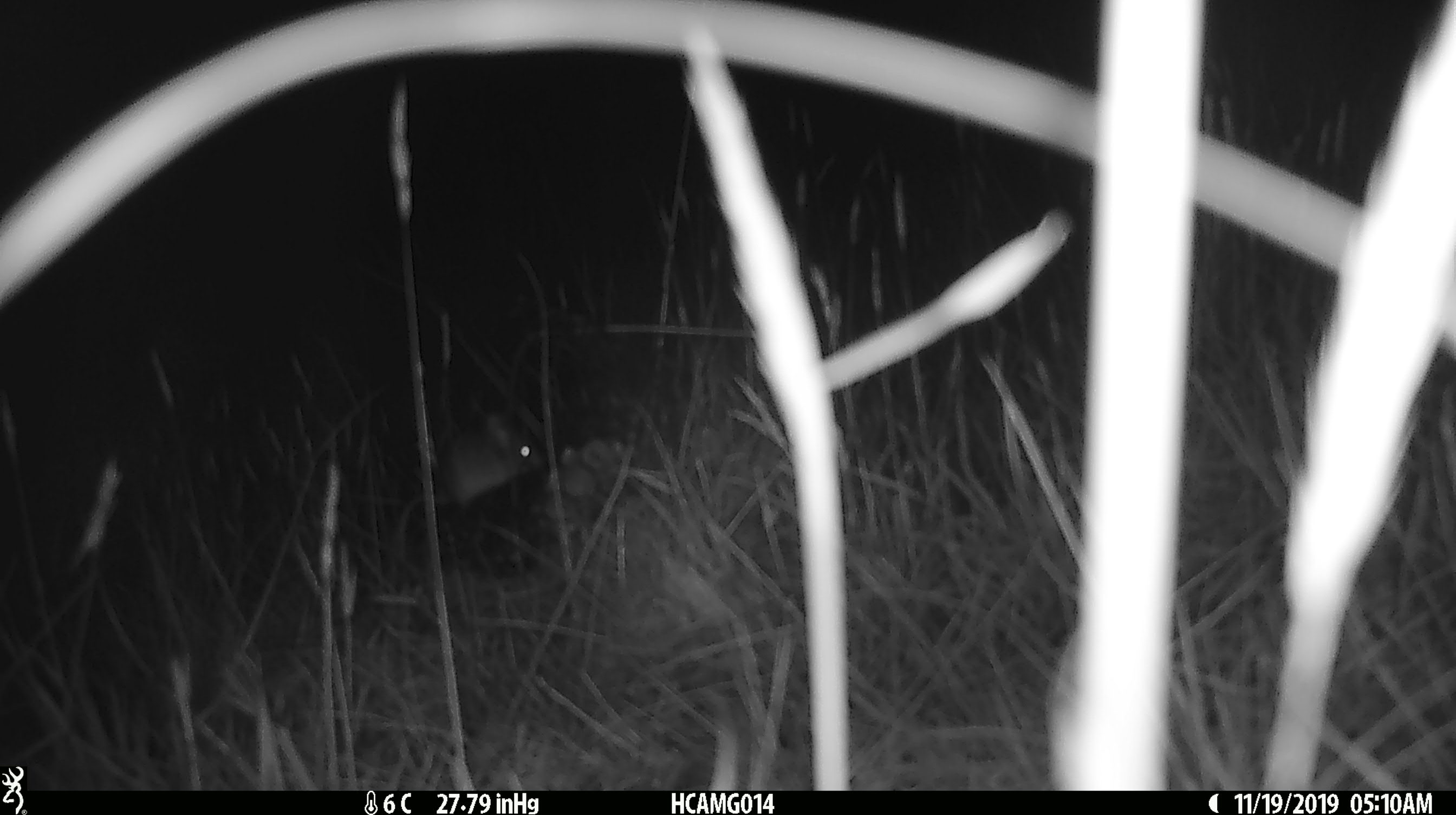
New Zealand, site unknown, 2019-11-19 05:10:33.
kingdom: Animalia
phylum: Chordata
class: Mammalia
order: Rodentia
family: Muridae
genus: Mus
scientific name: Mus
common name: mouse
Mouse (Mus).